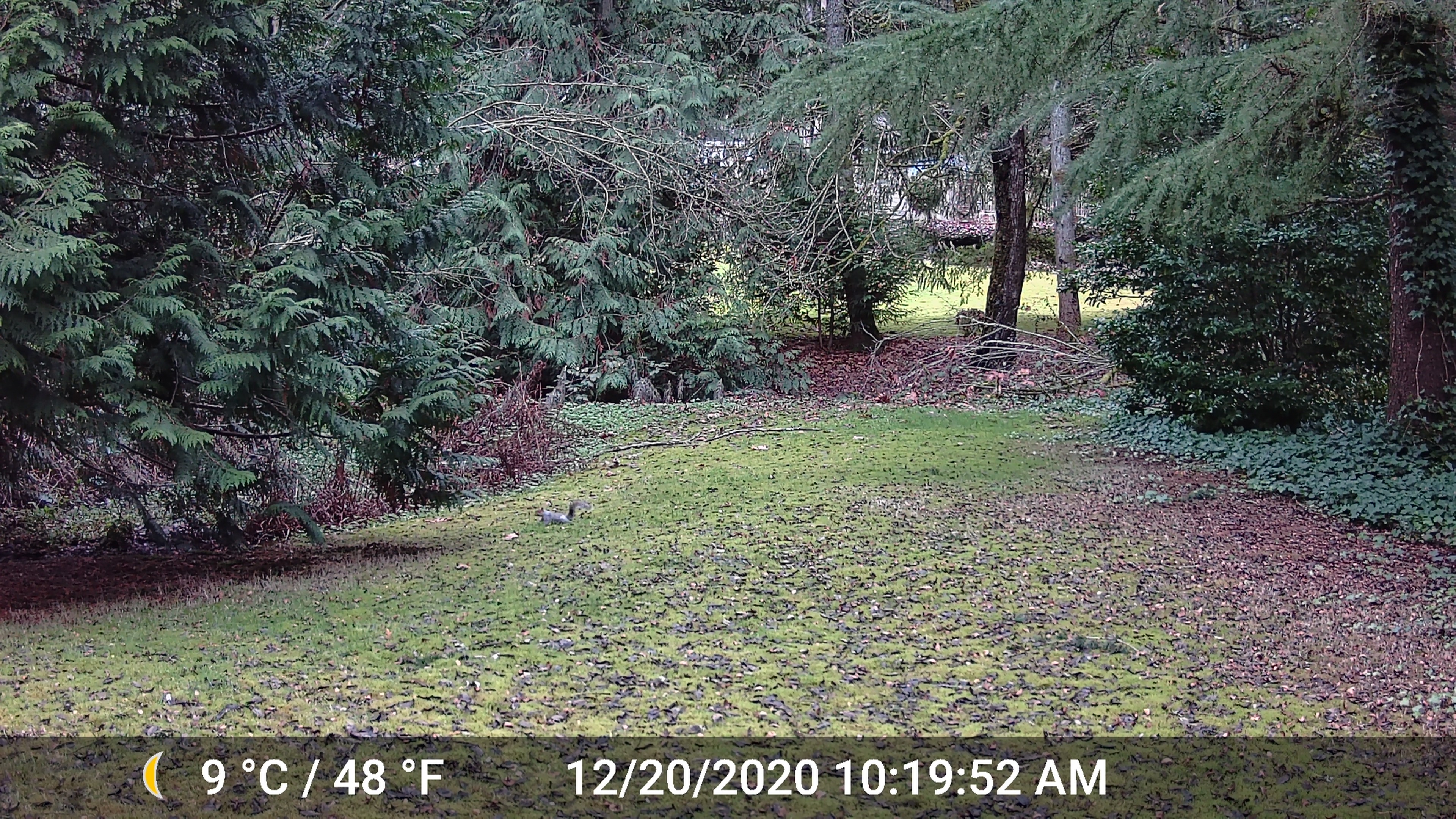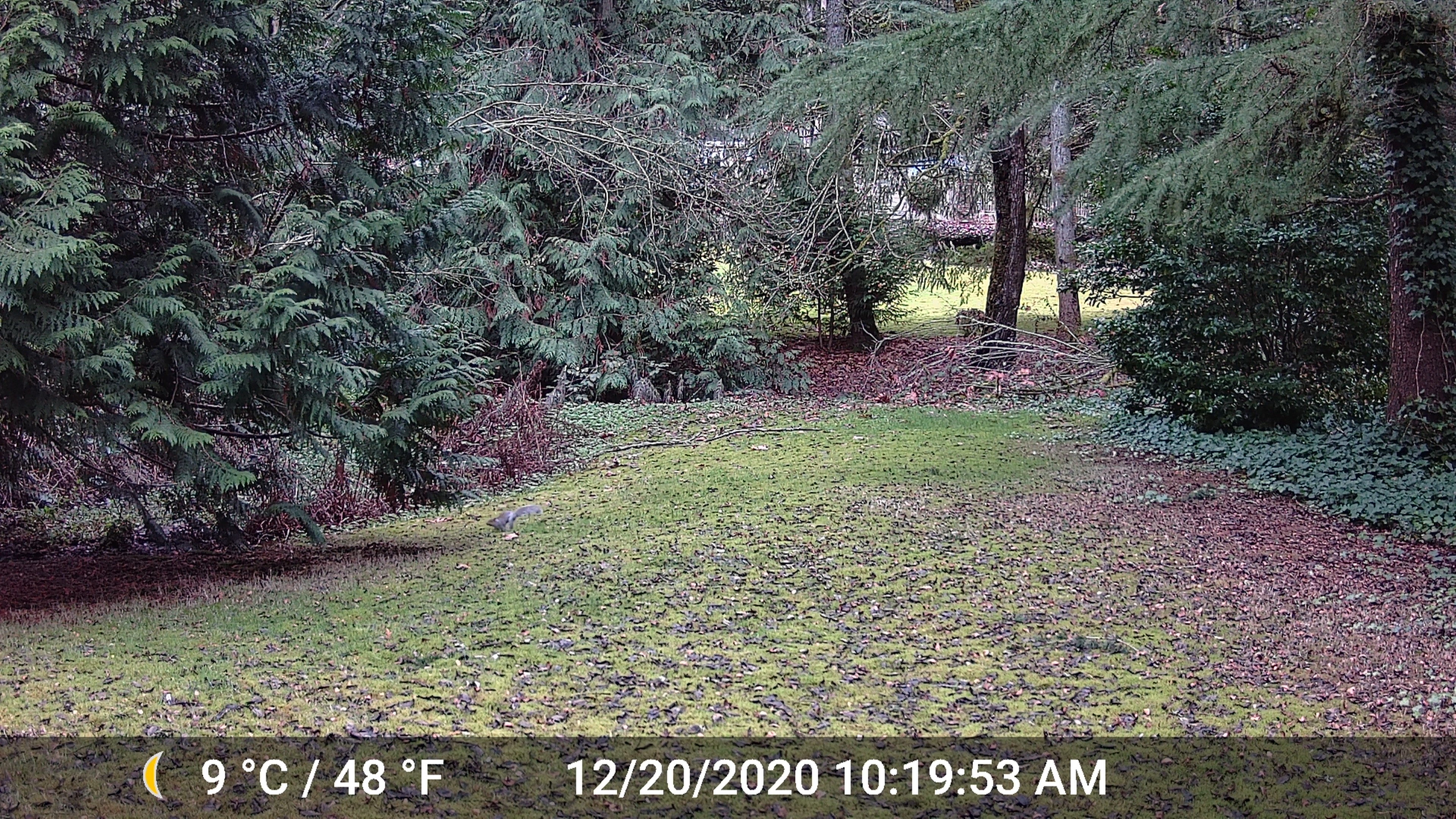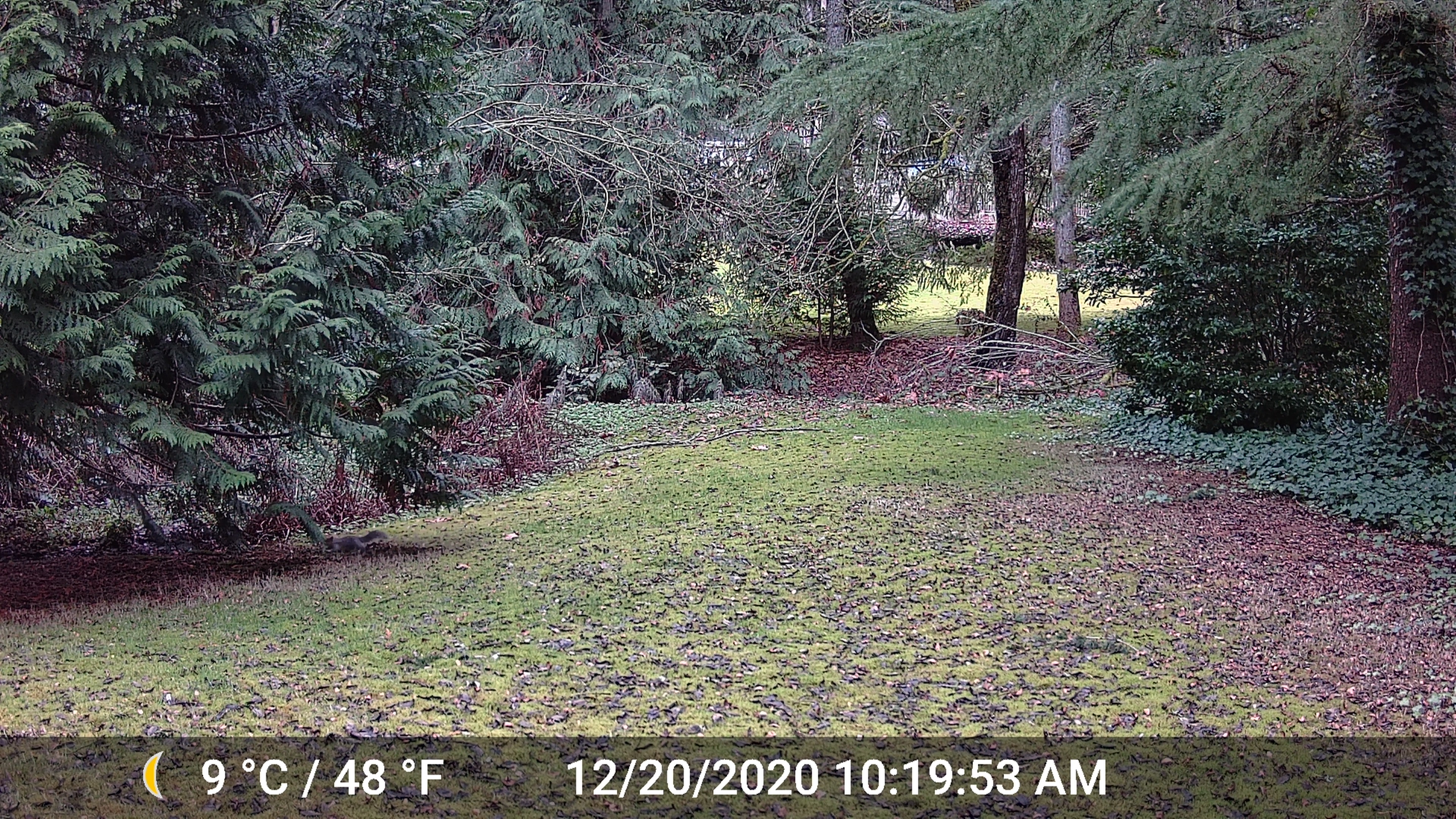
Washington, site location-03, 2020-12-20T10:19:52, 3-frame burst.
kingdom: Animalia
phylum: Chordata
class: Mammalia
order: Rodentia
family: Sciuridae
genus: Sciurus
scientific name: Sciurus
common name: squirrel